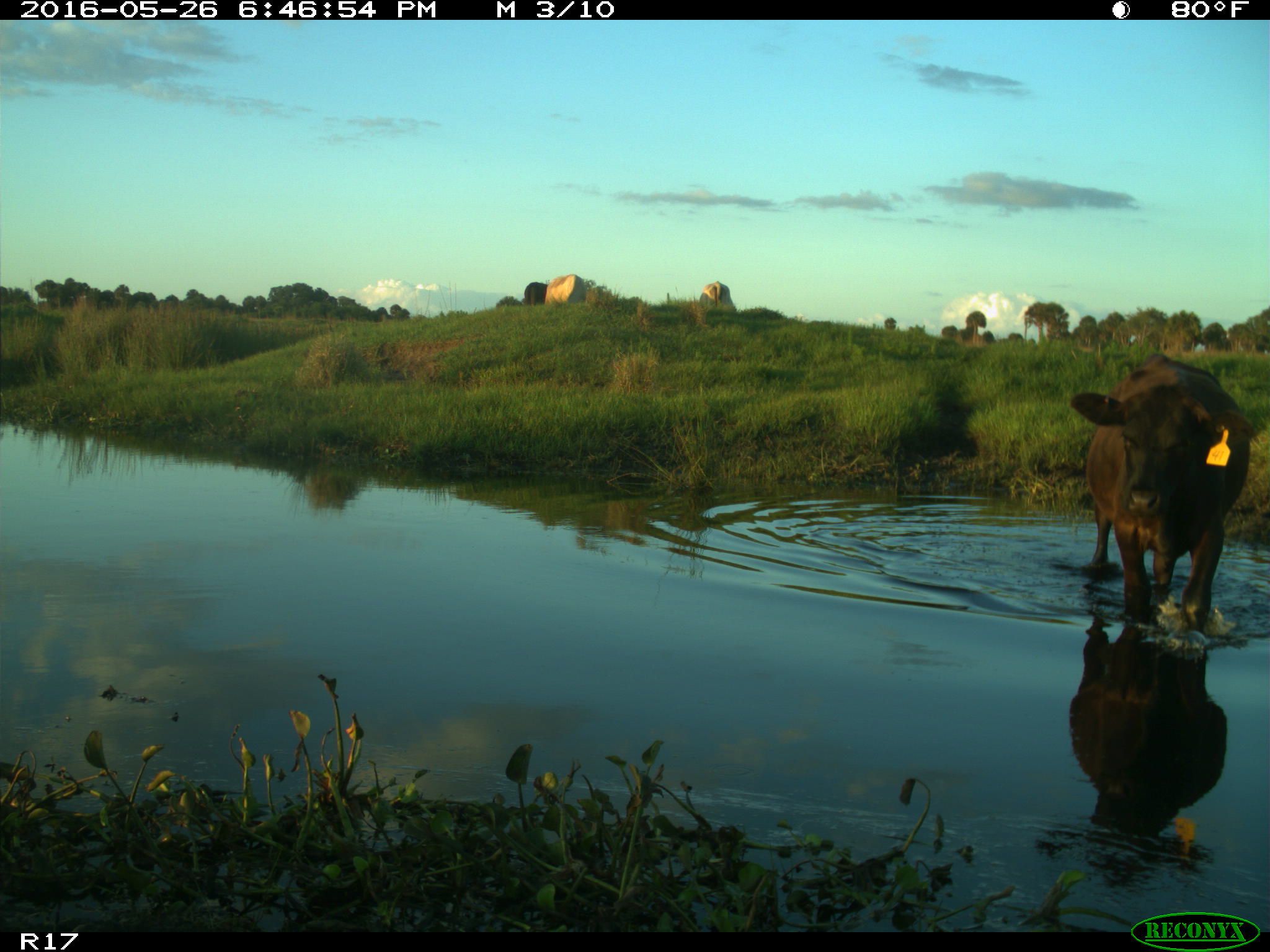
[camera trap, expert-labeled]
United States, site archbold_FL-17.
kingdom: Animalia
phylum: Chordata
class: Mammalia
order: Artiodactyla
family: Bovidae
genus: Bos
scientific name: Bos taurus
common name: domestic cow